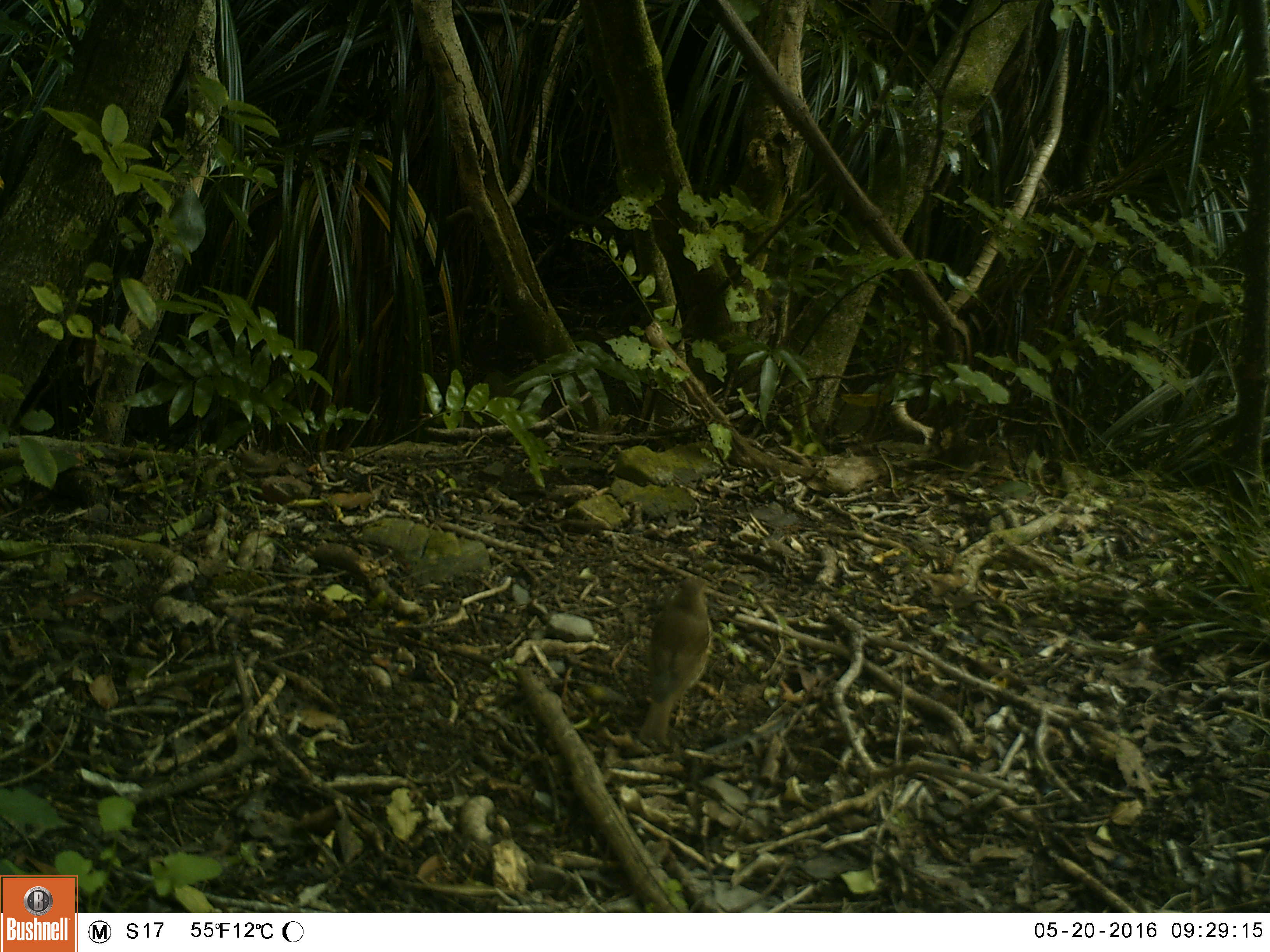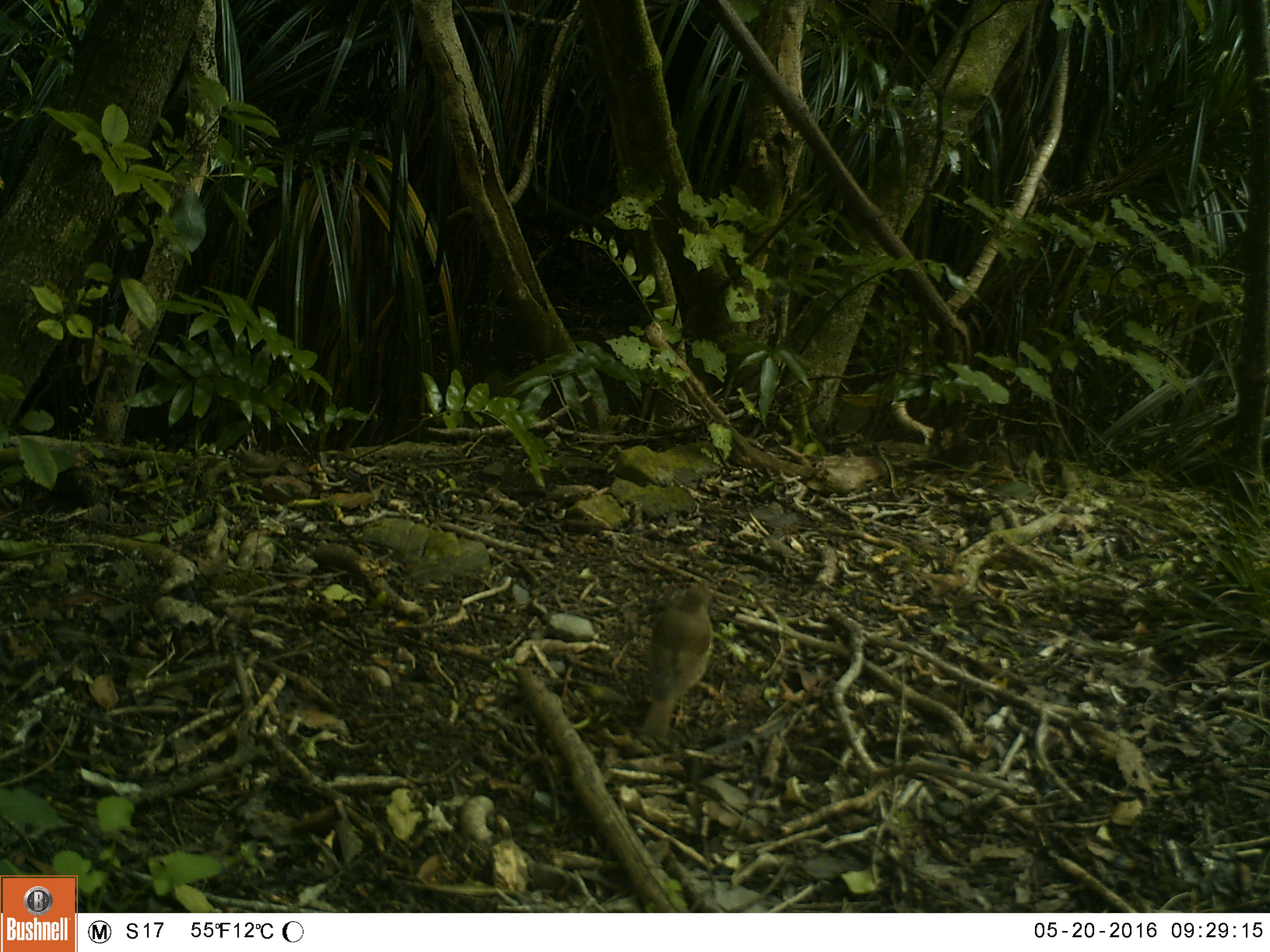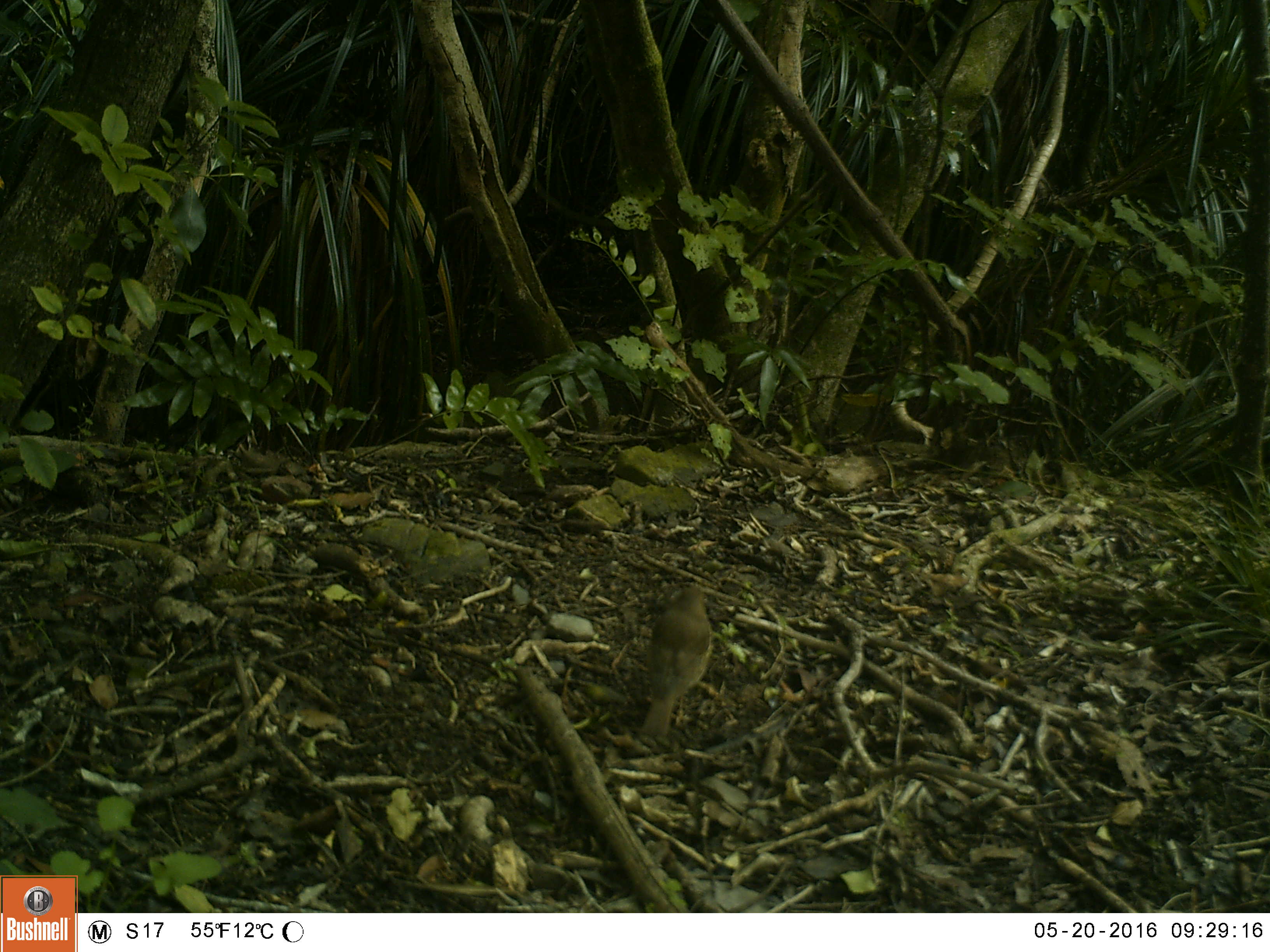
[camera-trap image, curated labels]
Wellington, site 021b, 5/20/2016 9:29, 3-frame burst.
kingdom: Animalia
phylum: Chordata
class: Aves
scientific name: Aves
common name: bird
Bird (Aves).